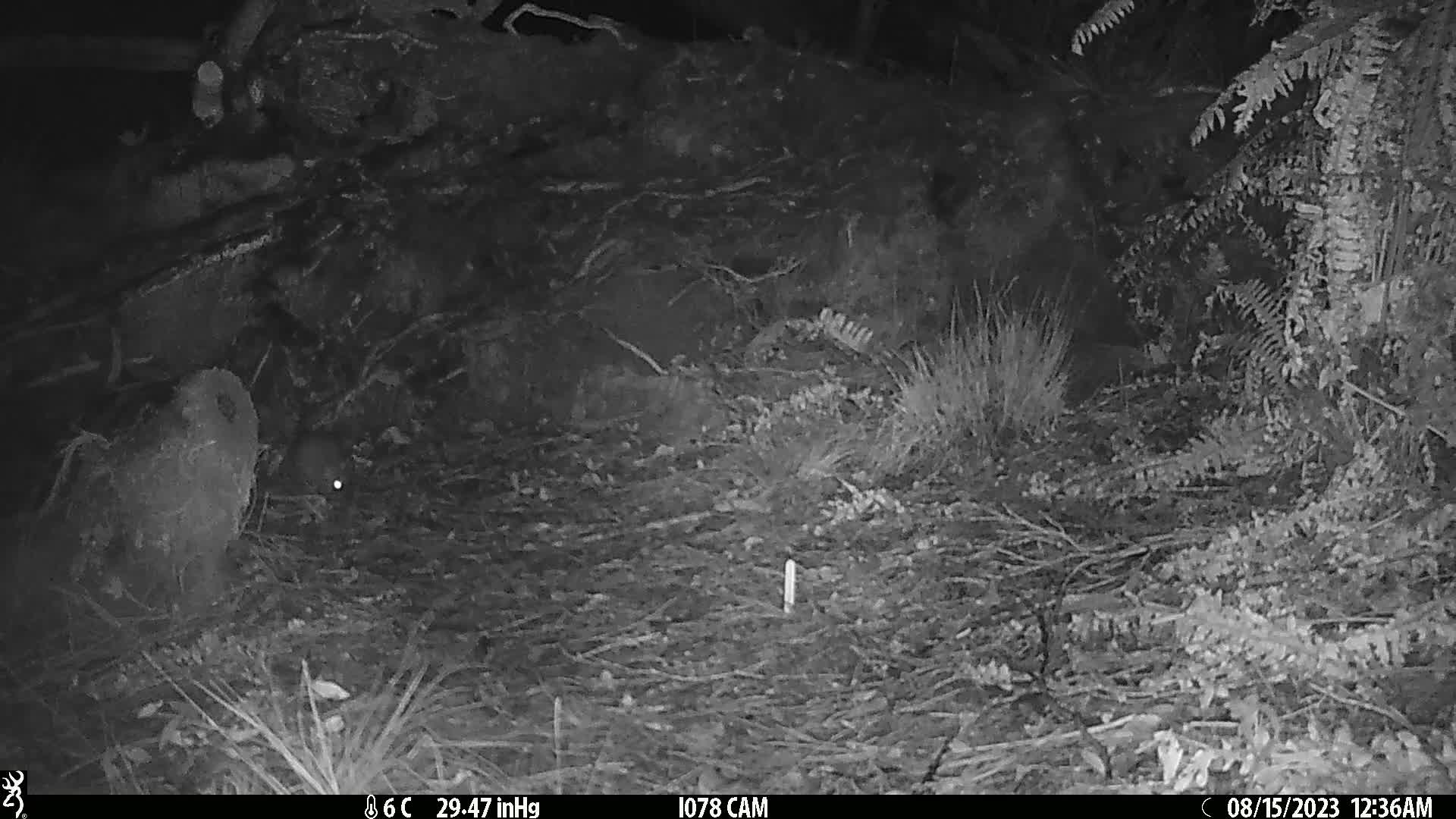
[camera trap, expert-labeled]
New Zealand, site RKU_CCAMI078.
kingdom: Animalia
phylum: Chordata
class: Mammalia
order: Rodentia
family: Muridae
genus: Rattus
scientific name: Rattus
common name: rat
Rat (Rattus).